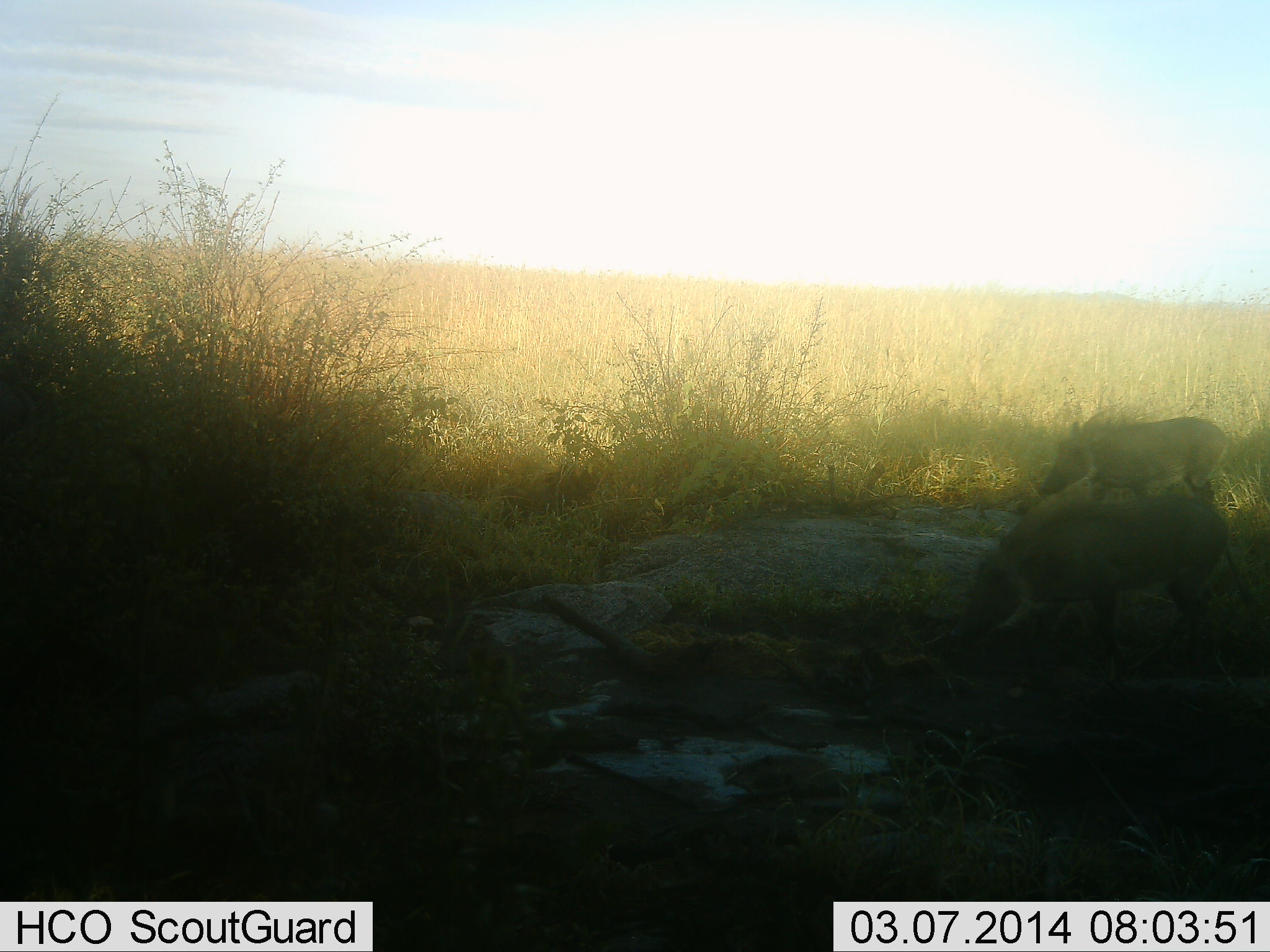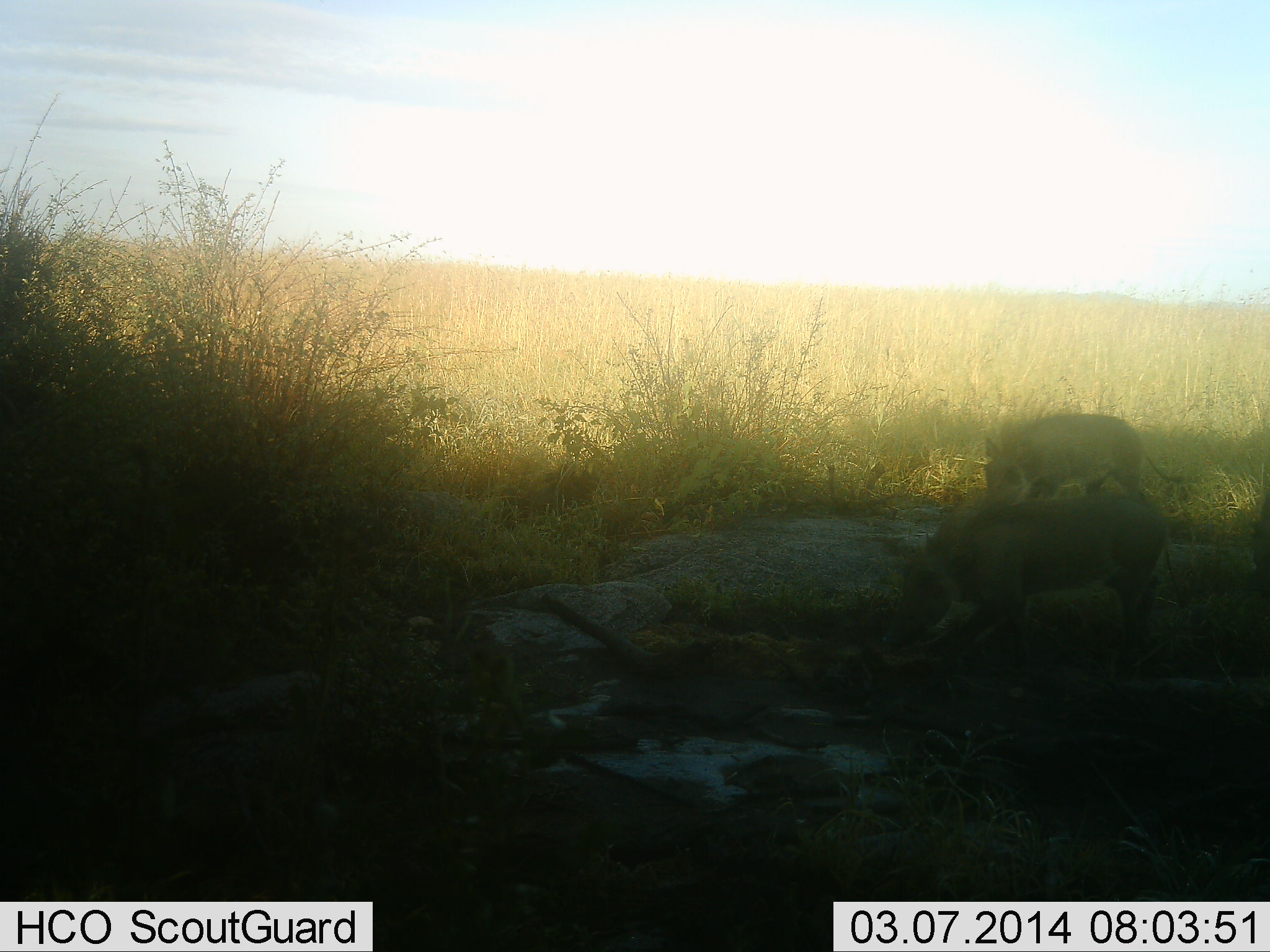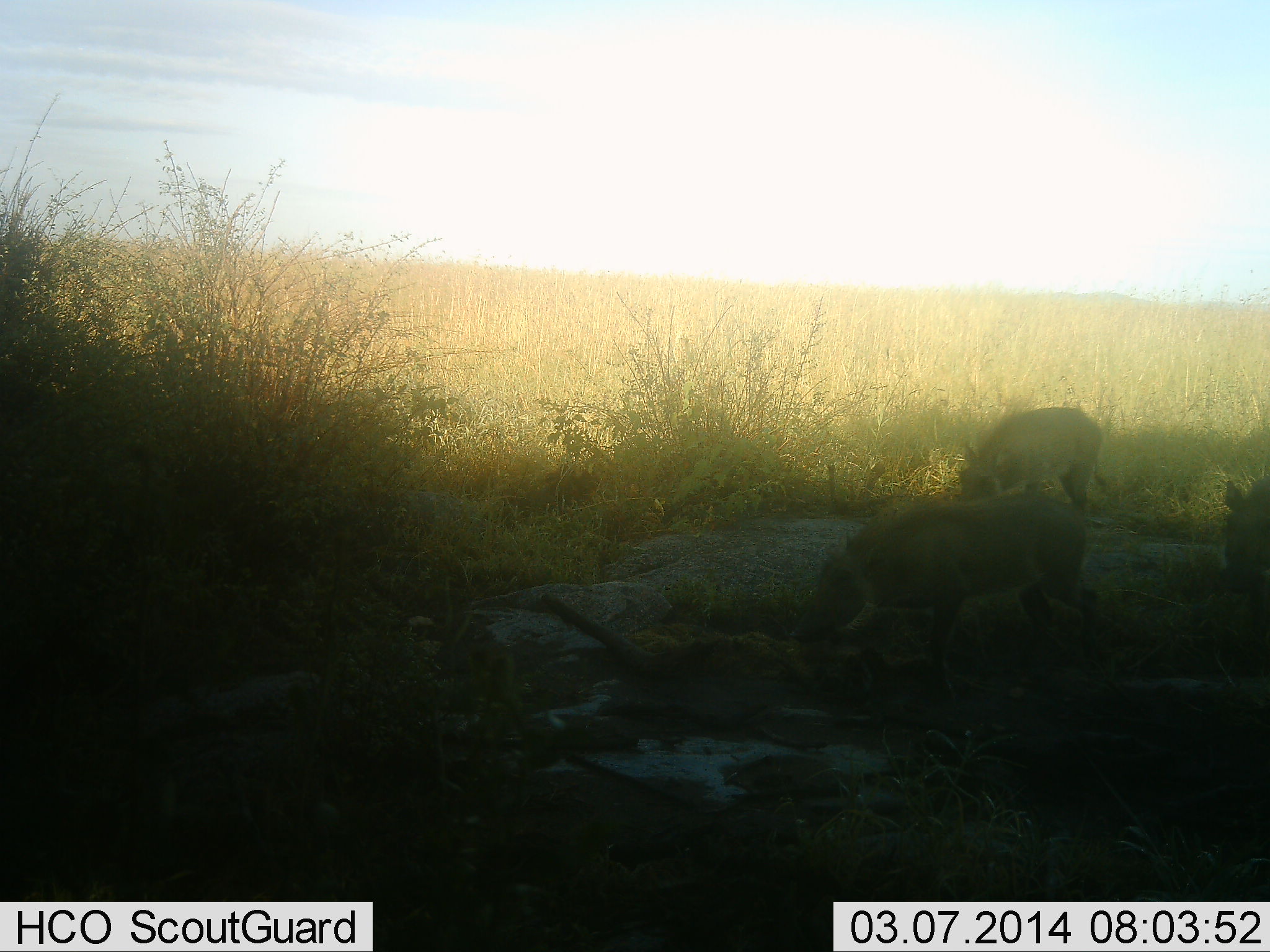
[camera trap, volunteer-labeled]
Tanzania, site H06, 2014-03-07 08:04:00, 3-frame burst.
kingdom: Animalia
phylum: Chordata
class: Mammalia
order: Artiodactyla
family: Suidae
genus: Phacochoerus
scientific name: Phacochoerus africanus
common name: warthog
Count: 3.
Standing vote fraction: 0%.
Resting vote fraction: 0%.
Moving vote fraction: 70%.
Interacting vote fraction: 10%.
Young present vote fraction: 0%.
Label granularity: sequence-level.